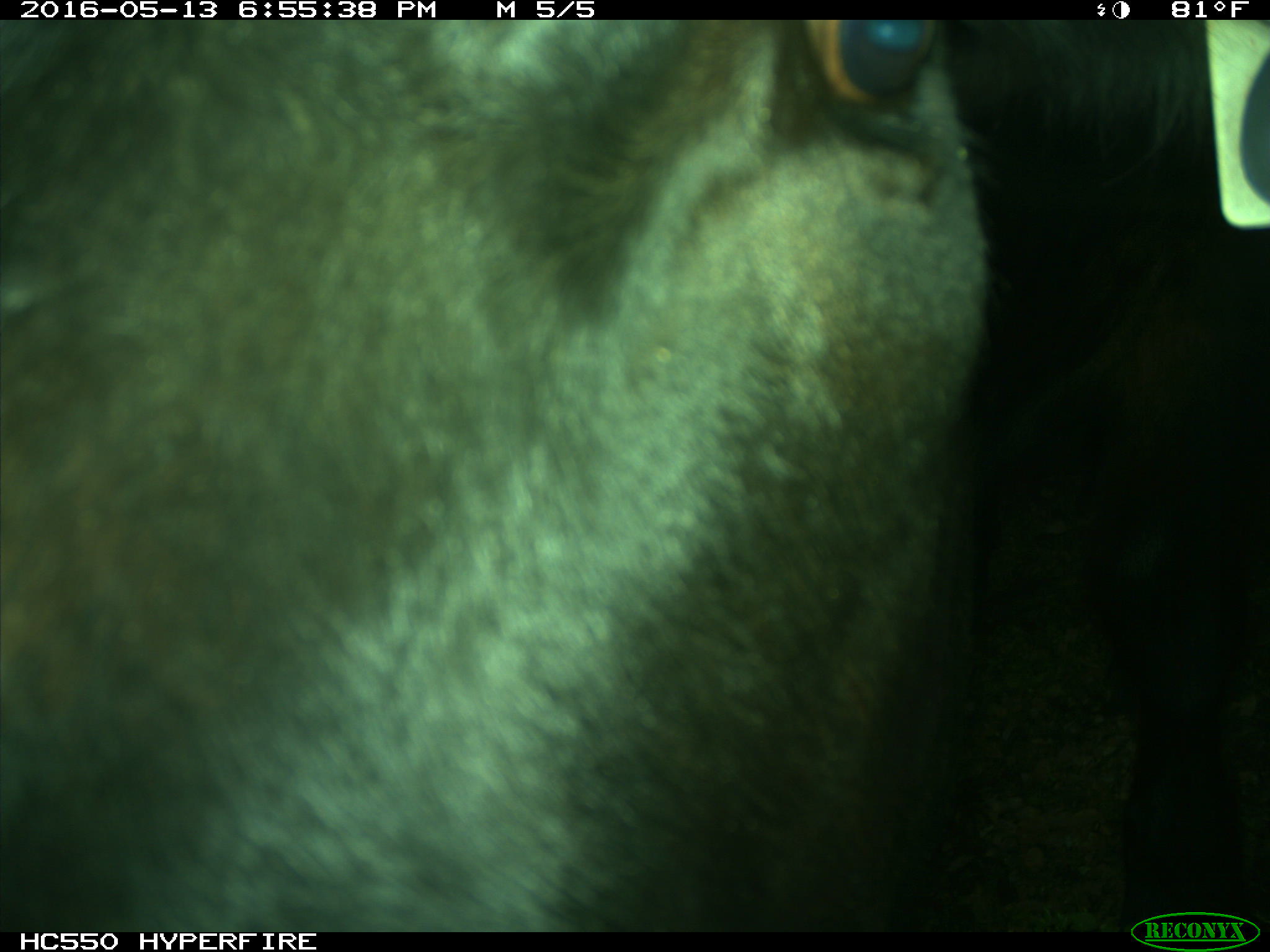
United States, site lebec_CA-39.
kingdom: Animalia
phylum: Chordata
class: Mammalia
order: Artiodactyla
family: Bovidae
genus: Bos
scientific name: Bos taurus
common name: domestic cow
Bos taurus (domestic cow).